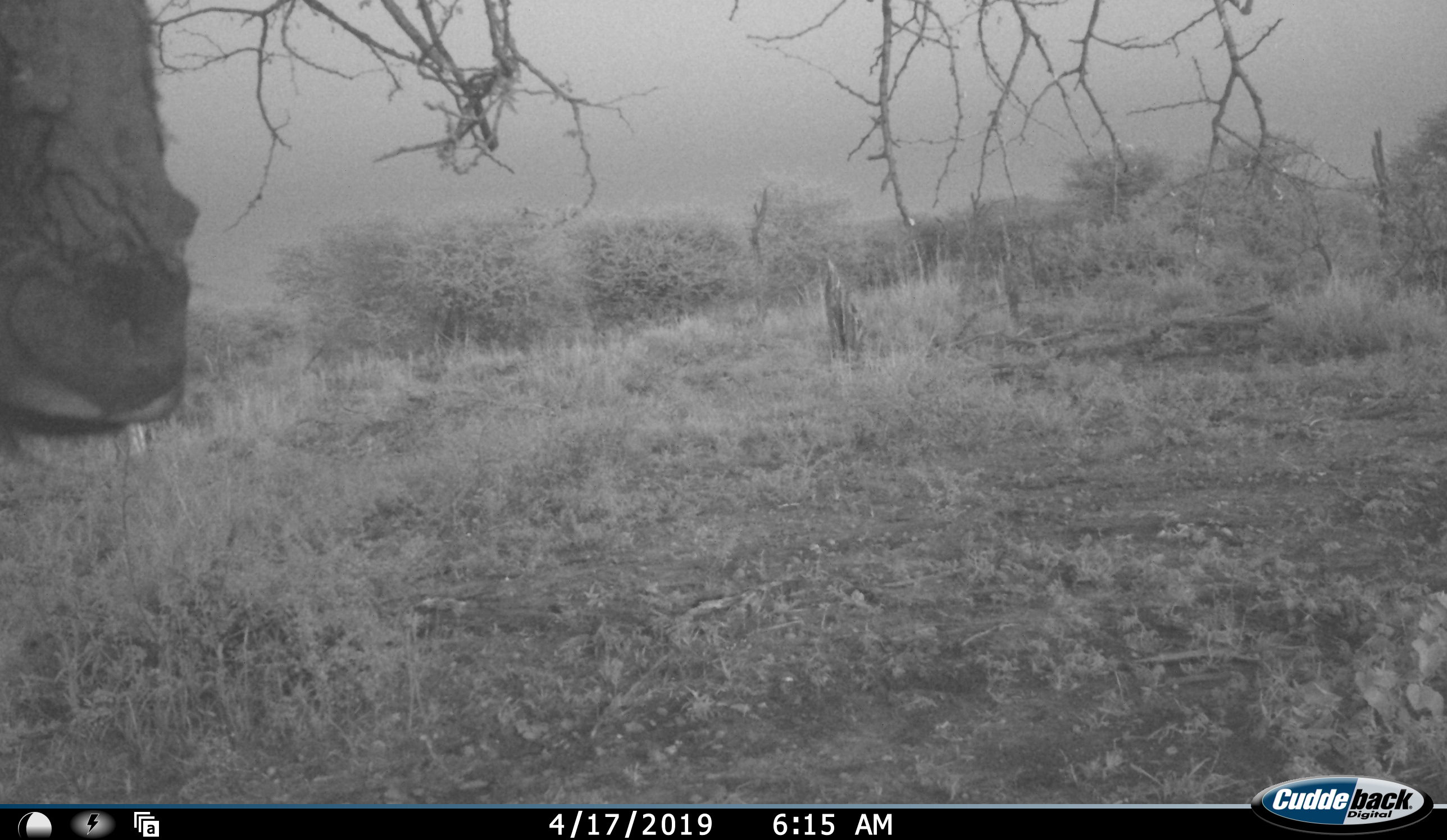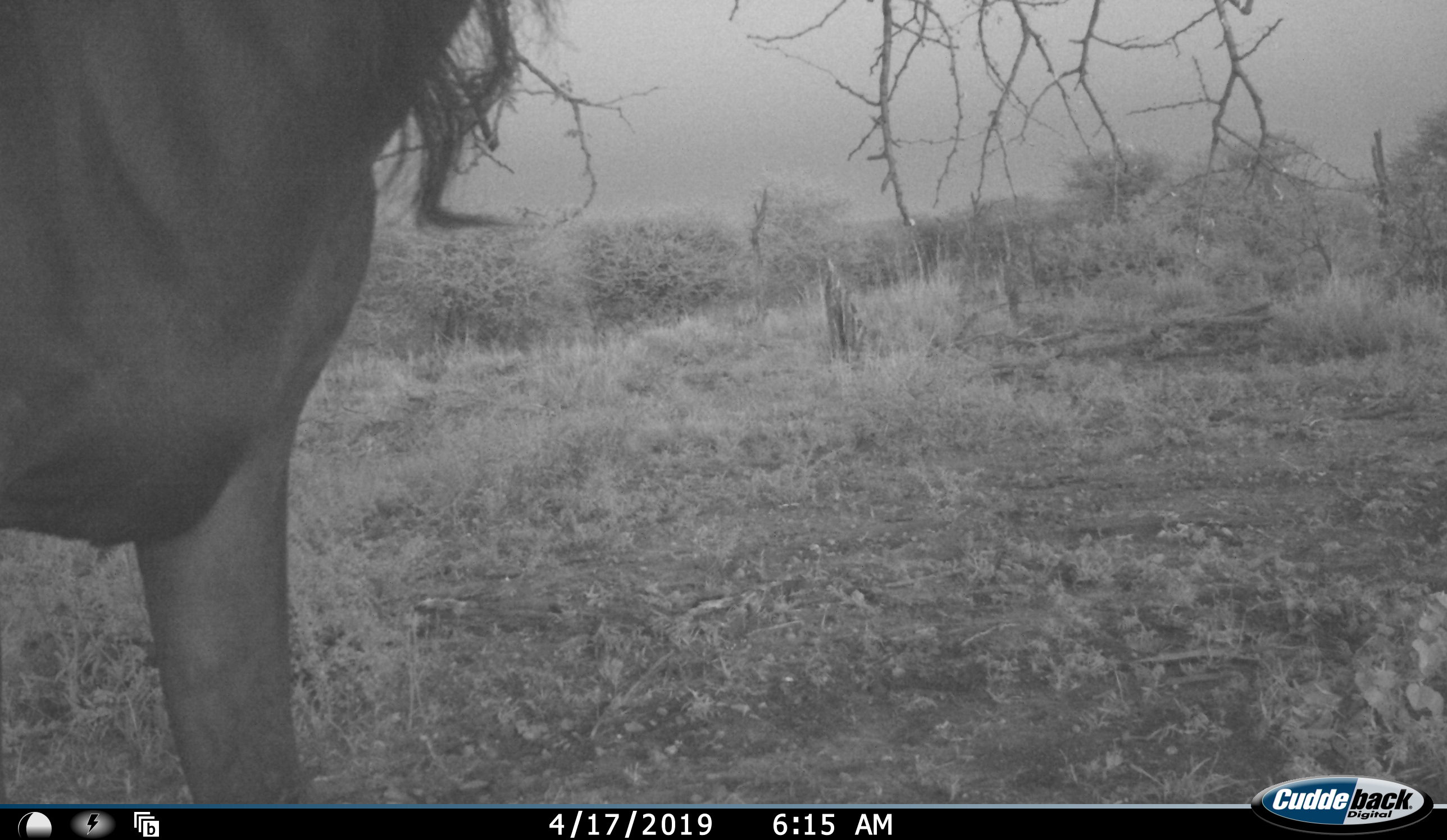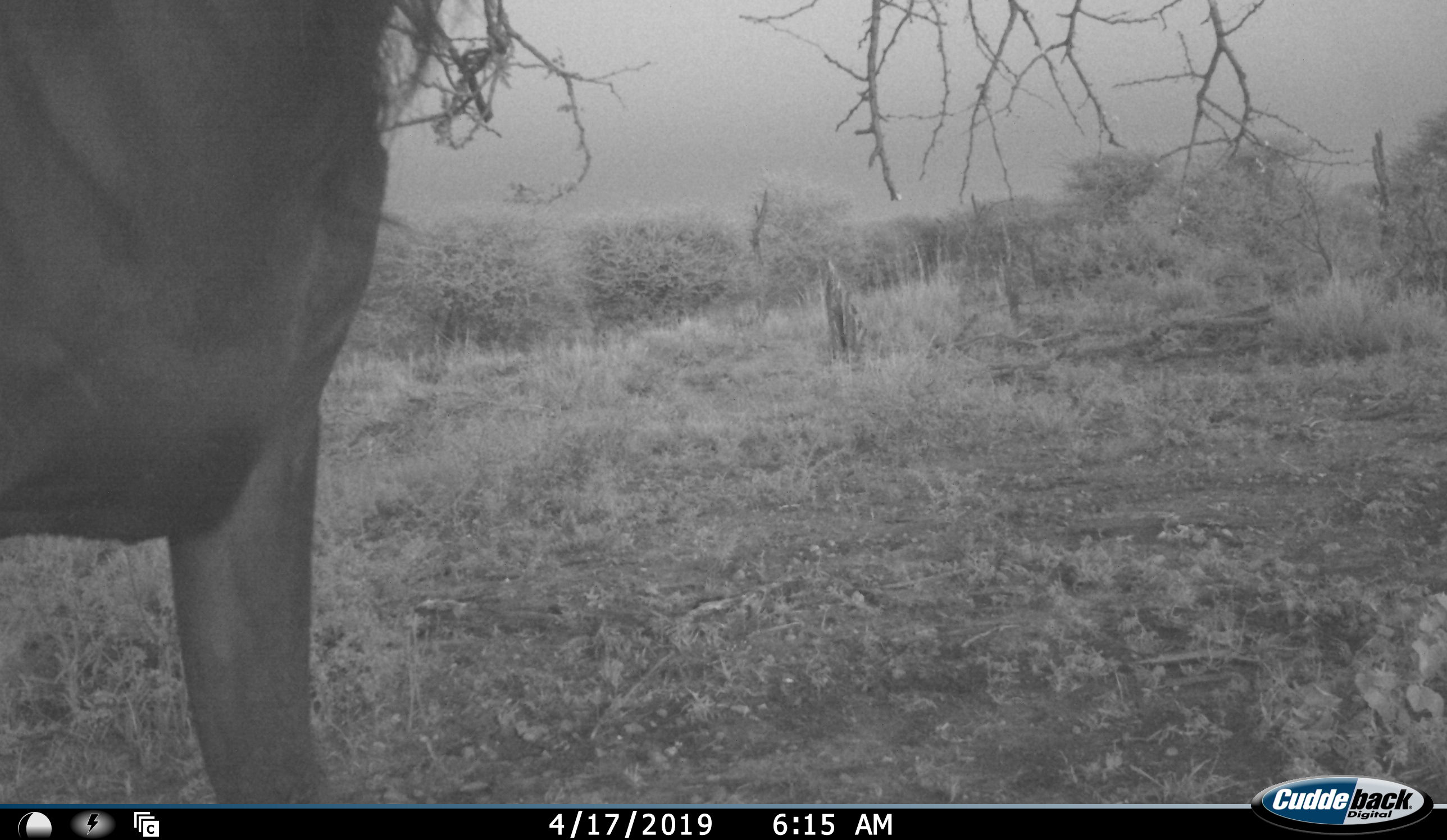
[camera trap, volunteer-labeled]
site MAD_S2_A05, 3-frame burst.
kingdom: Animalia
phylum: Chordata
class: Mammalia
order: Artiodactyla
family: Bovidae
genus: Connochaetes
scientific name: Connochaetes taurinus taurinus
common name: blue wildebeest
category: wildebeestblue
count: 1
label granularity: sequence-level